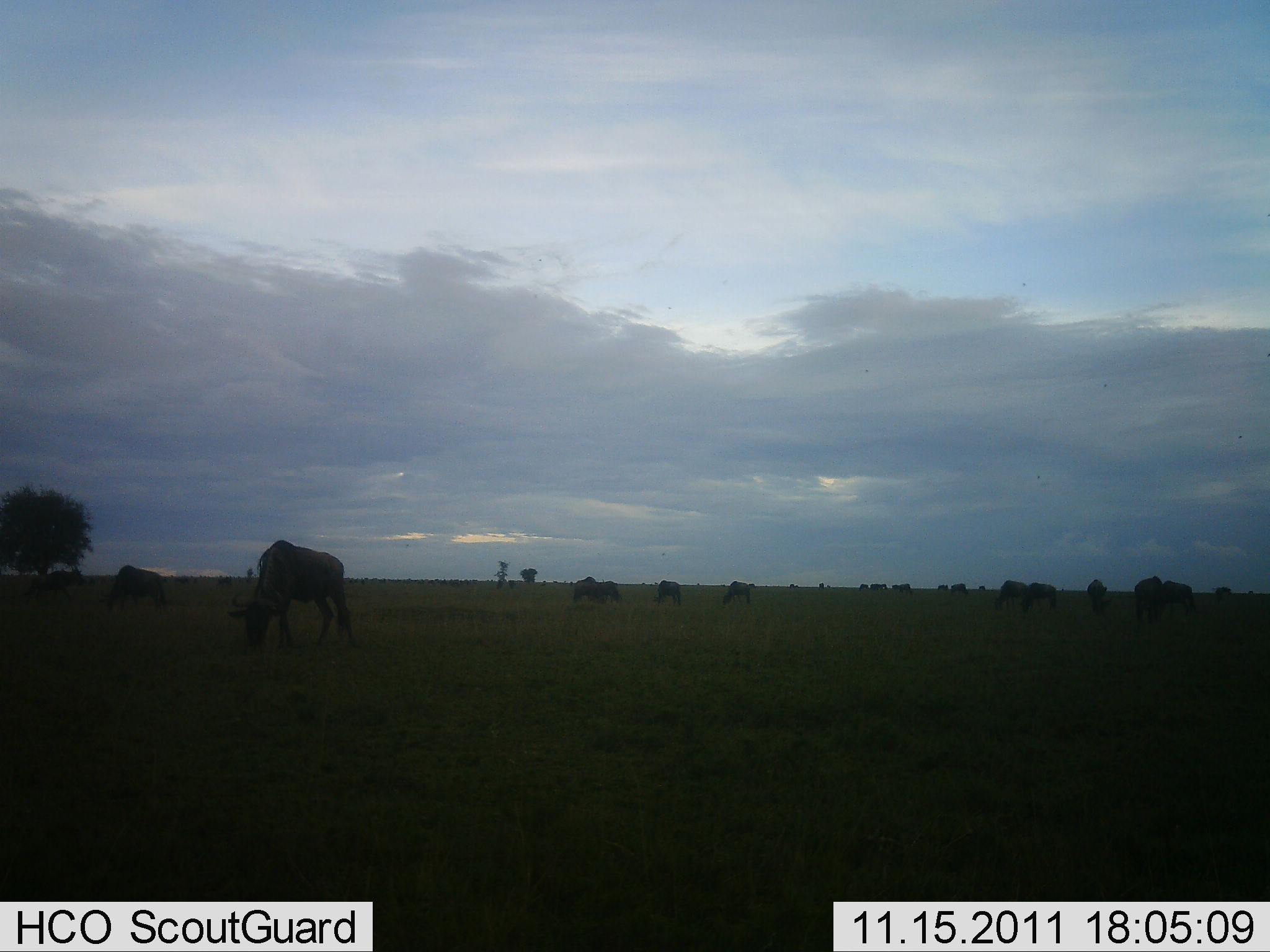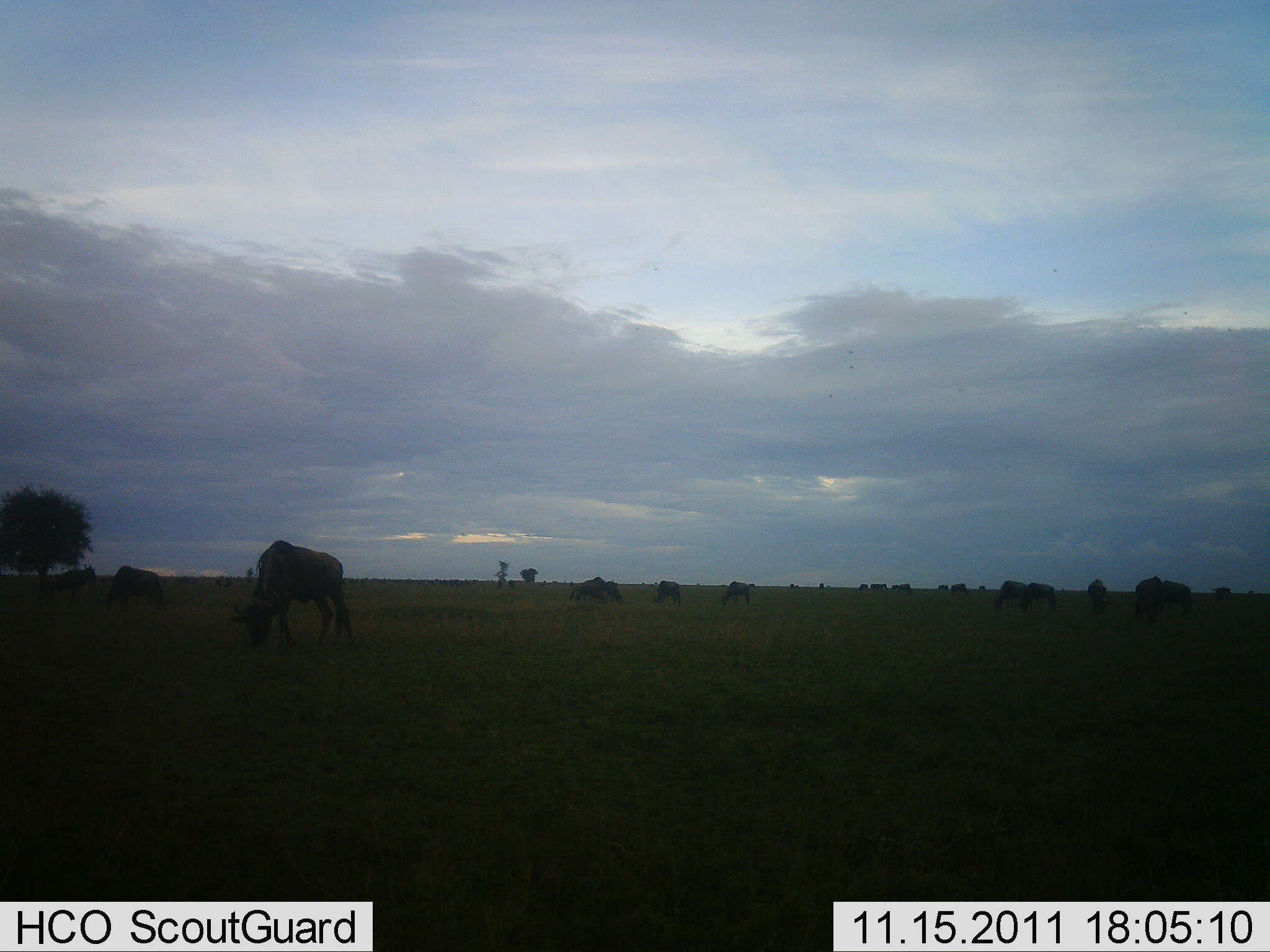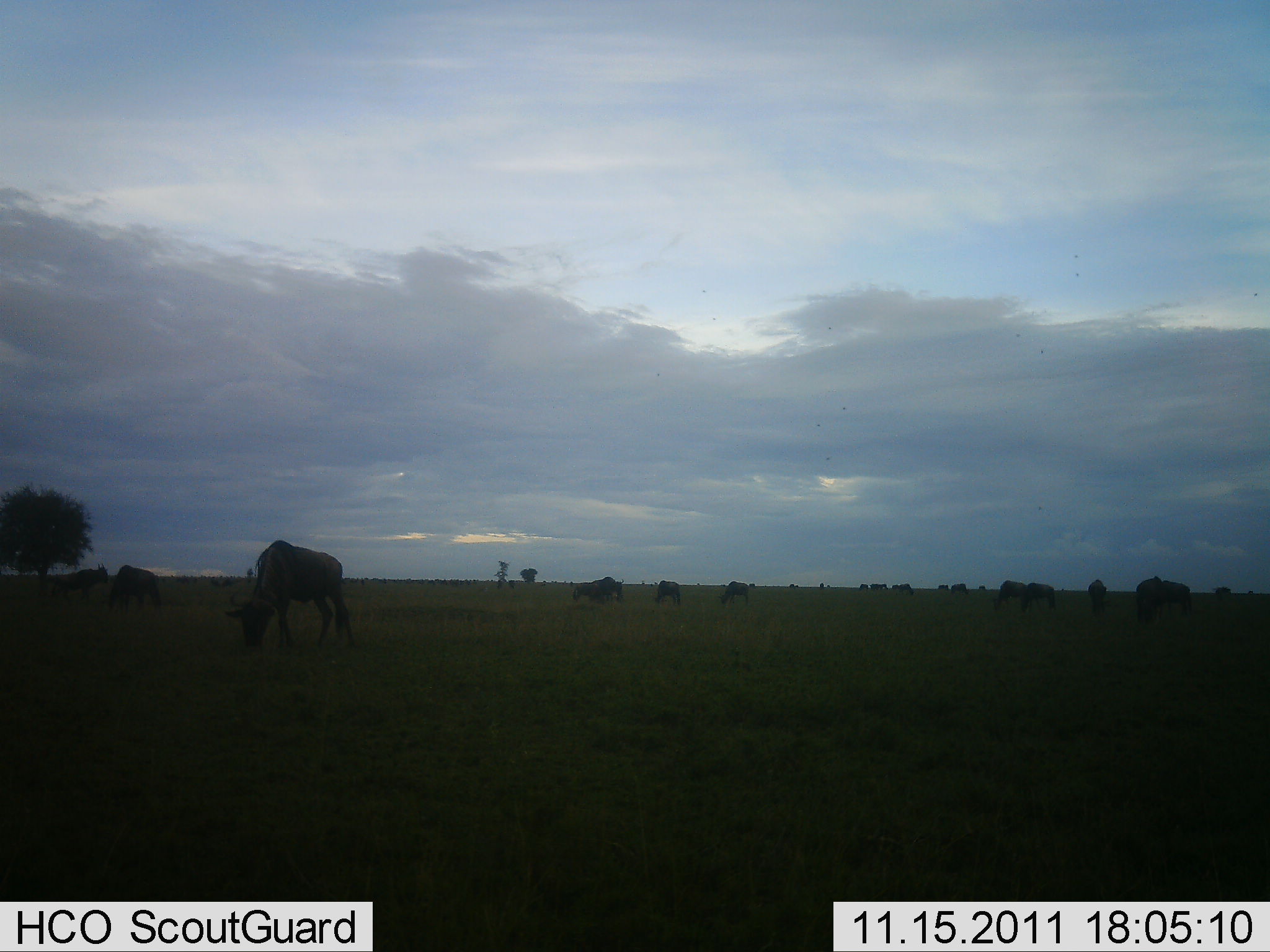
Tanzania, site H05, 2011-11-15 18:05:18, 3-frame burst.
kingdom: Animalia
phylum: Chordata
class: Mammalia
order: Artiodactyla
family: Bovidae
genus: Connochaetes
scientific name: Connochaetes taurinus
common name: blue wildebeest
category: wildebeest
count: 11-50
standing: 50%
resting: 7%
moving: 36%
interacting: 7%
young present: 0%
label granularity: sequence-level